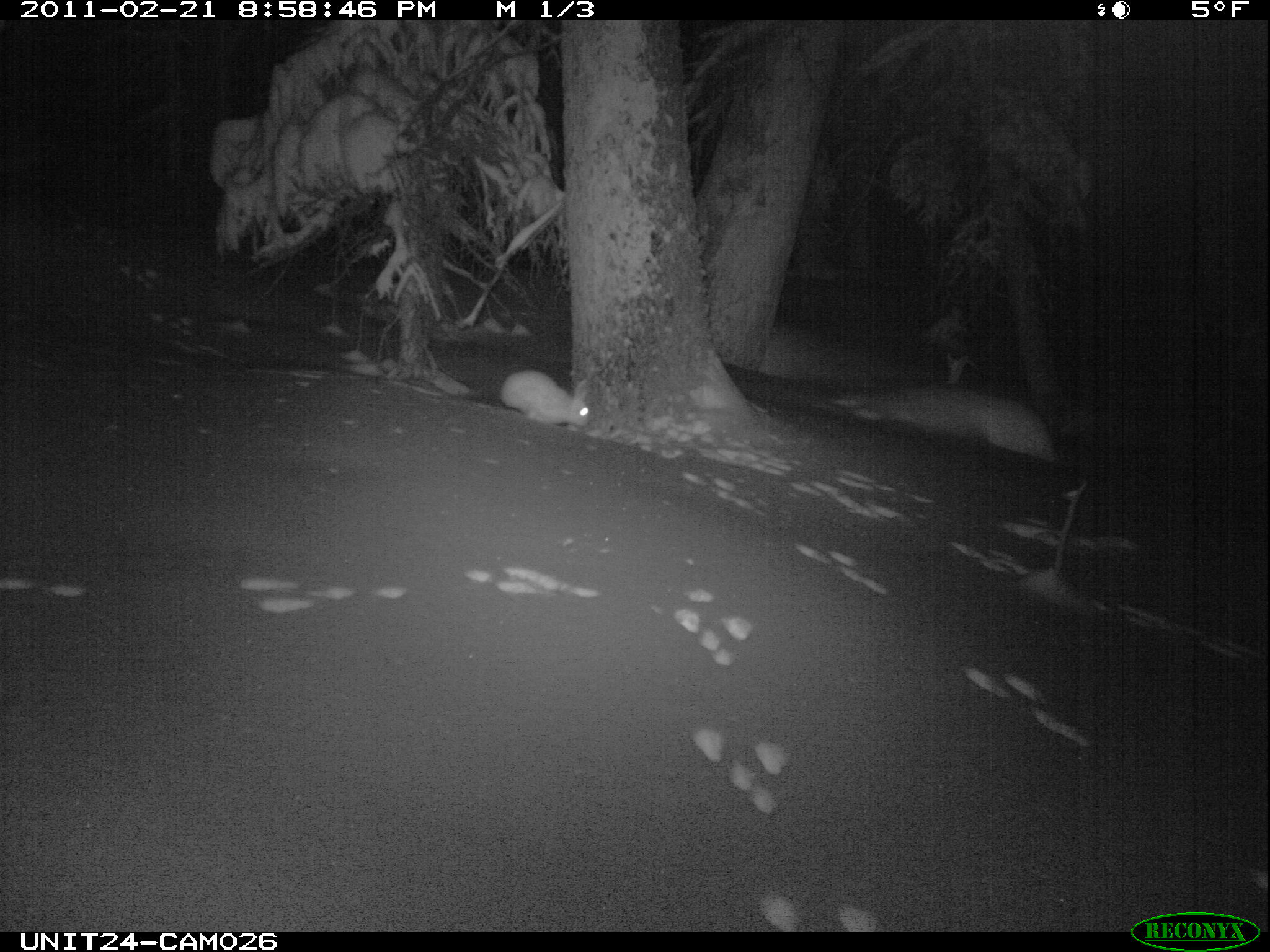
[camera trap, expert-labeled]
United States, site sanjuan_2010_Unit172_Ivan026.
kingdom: Animalia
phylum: Chordata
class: Mammalia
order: Lagomorpha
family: Leporidae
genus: Lepus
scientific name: Lepus americanus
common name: snowshoe hare